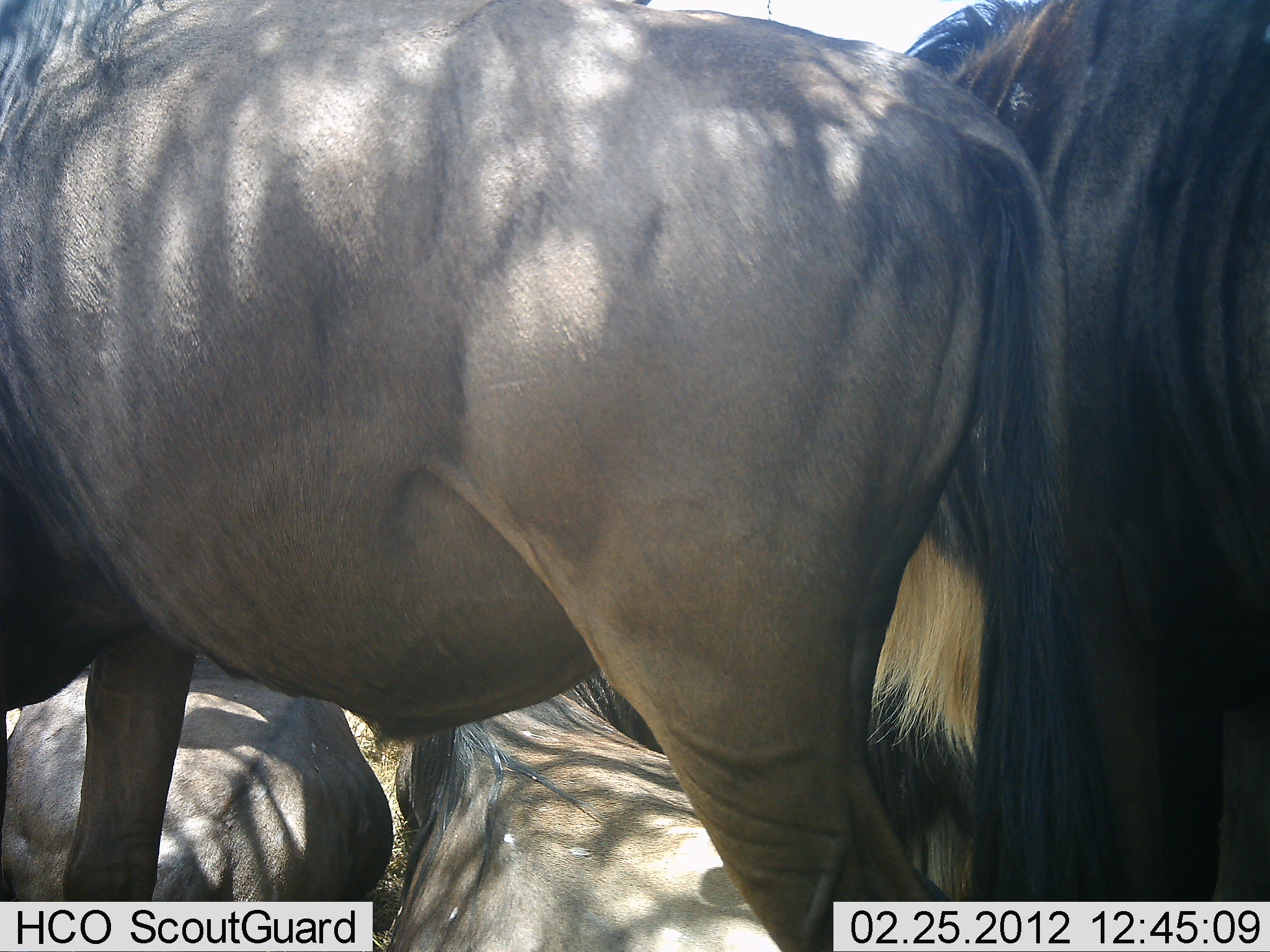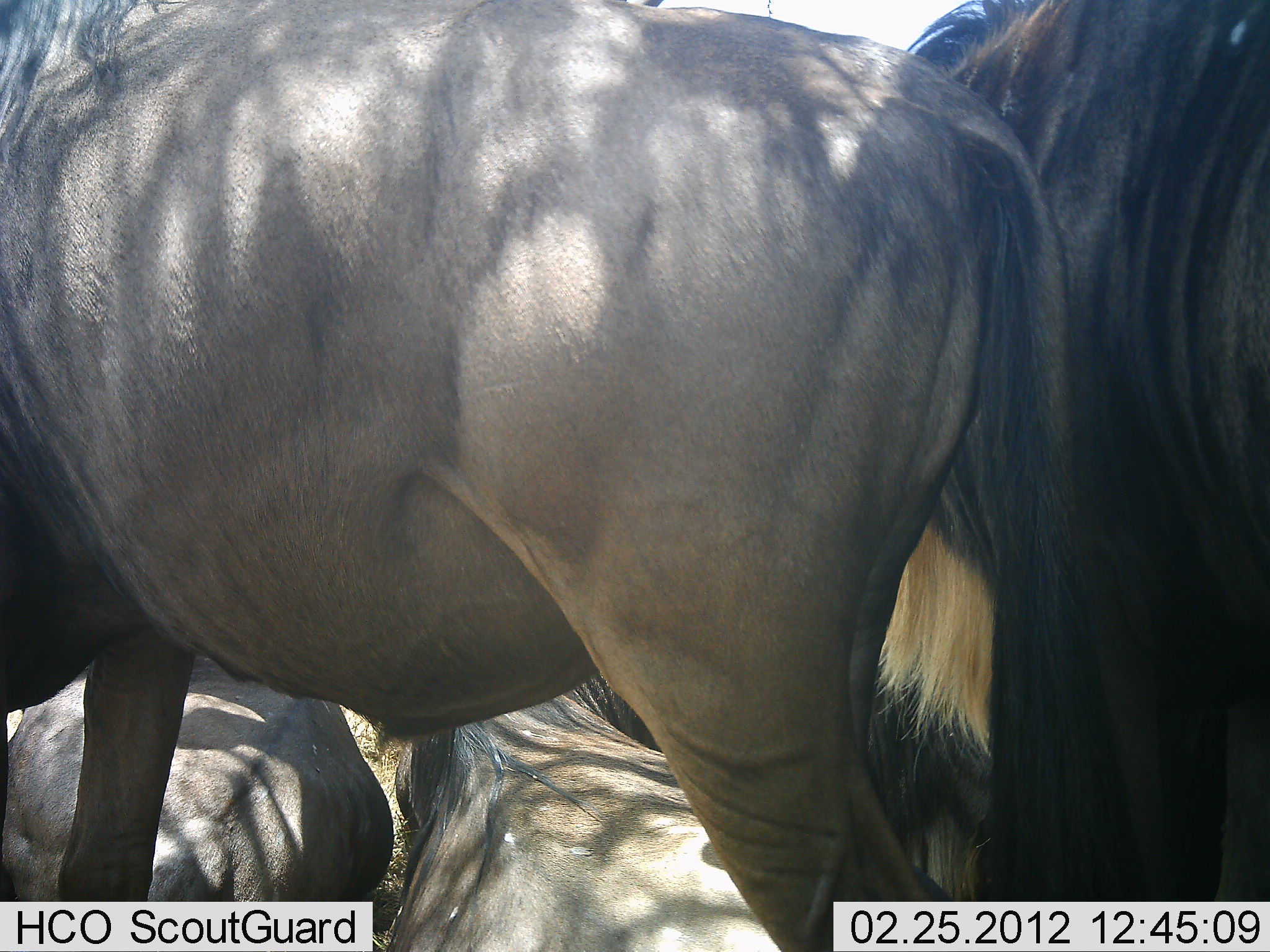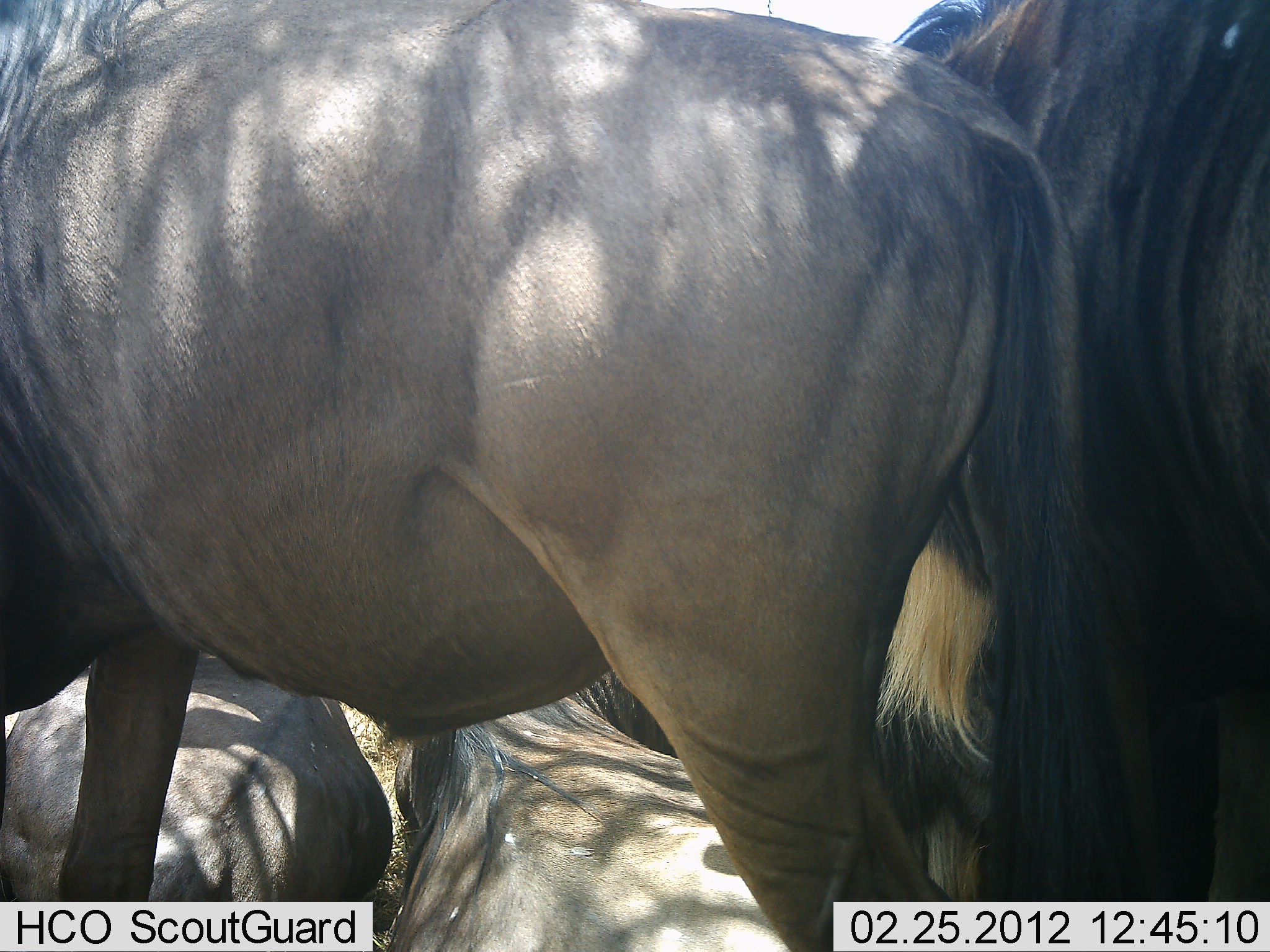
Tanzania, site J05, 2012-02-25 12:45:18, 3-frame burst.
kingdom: Animalia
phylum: Chordata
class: Mammalia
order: Artiodactyla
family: Bovidae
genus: Connochaetes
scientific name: Connochaetes taurinus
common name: blue wildebeest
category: wildebeest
Wildebeest (blue wildebeest) (Connochaetes taurinus), count 4. Behavior (volunteer vote fractions): standing 69%, resting 100%, moving 0%, interacting 8%. Young present (vote fraction): 0%. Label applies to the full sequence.